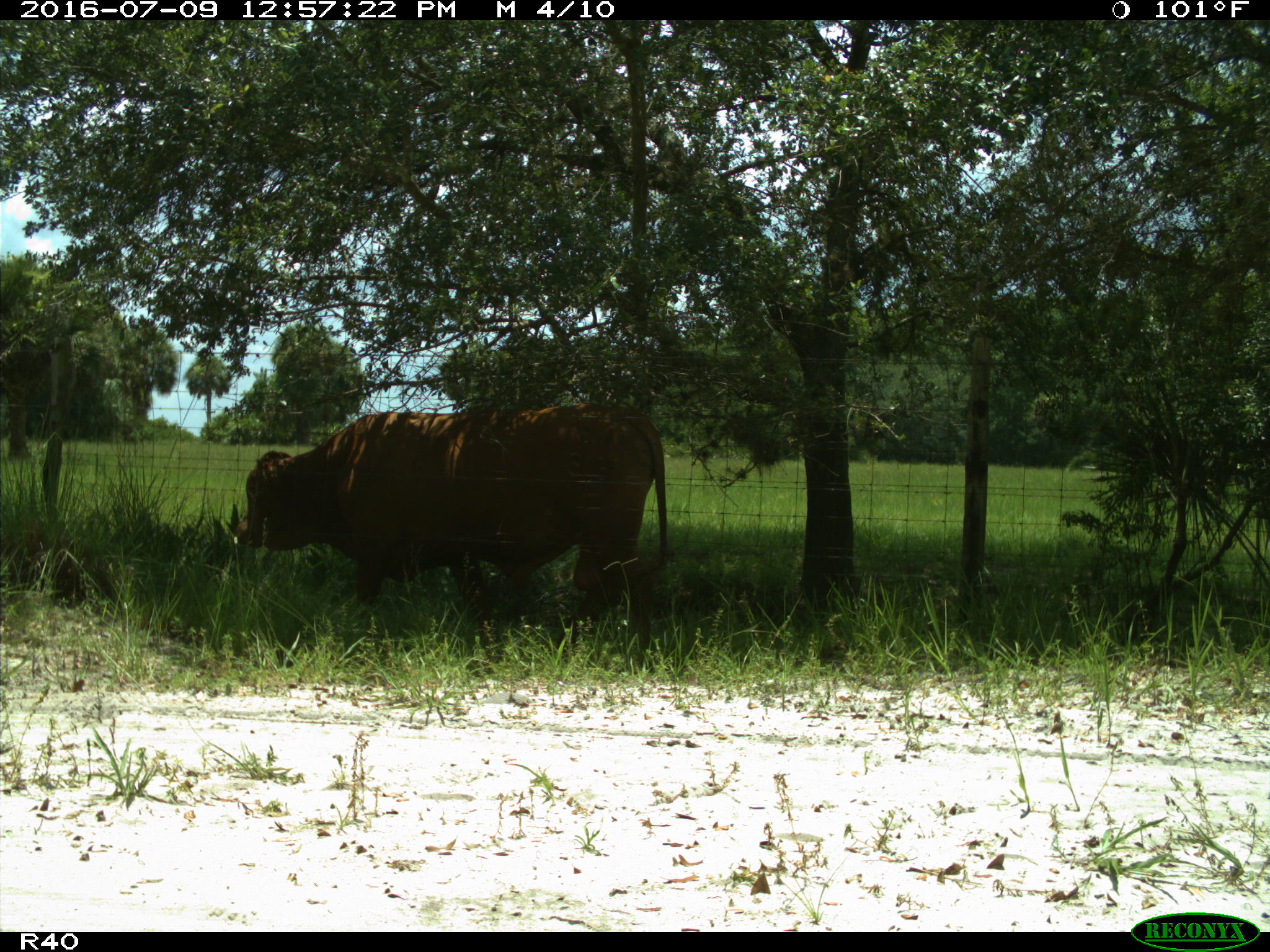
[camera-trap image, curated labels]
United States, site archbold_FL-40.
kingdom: Animalia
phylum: Chordata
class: Mammalia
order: Artiodactyla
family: Bovidae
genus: Bos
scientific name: Bos taurus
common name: domestic cow